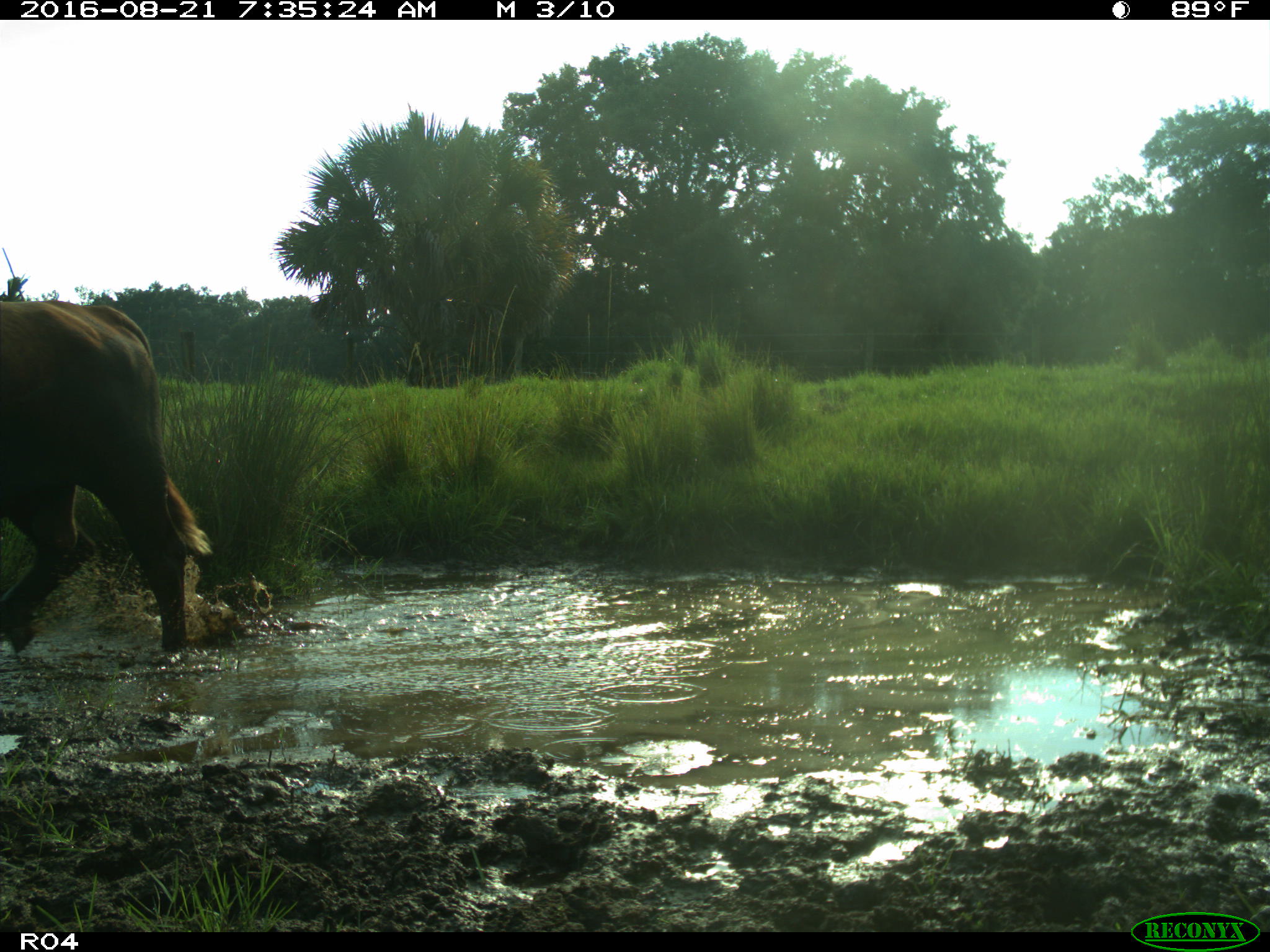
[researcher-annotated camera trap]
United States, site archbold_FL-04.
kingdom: Animalia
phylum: Chordata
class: Mammalia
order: Artiodactyla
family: Bovidae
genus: Bos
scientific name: Bos taurus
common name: domestic cow